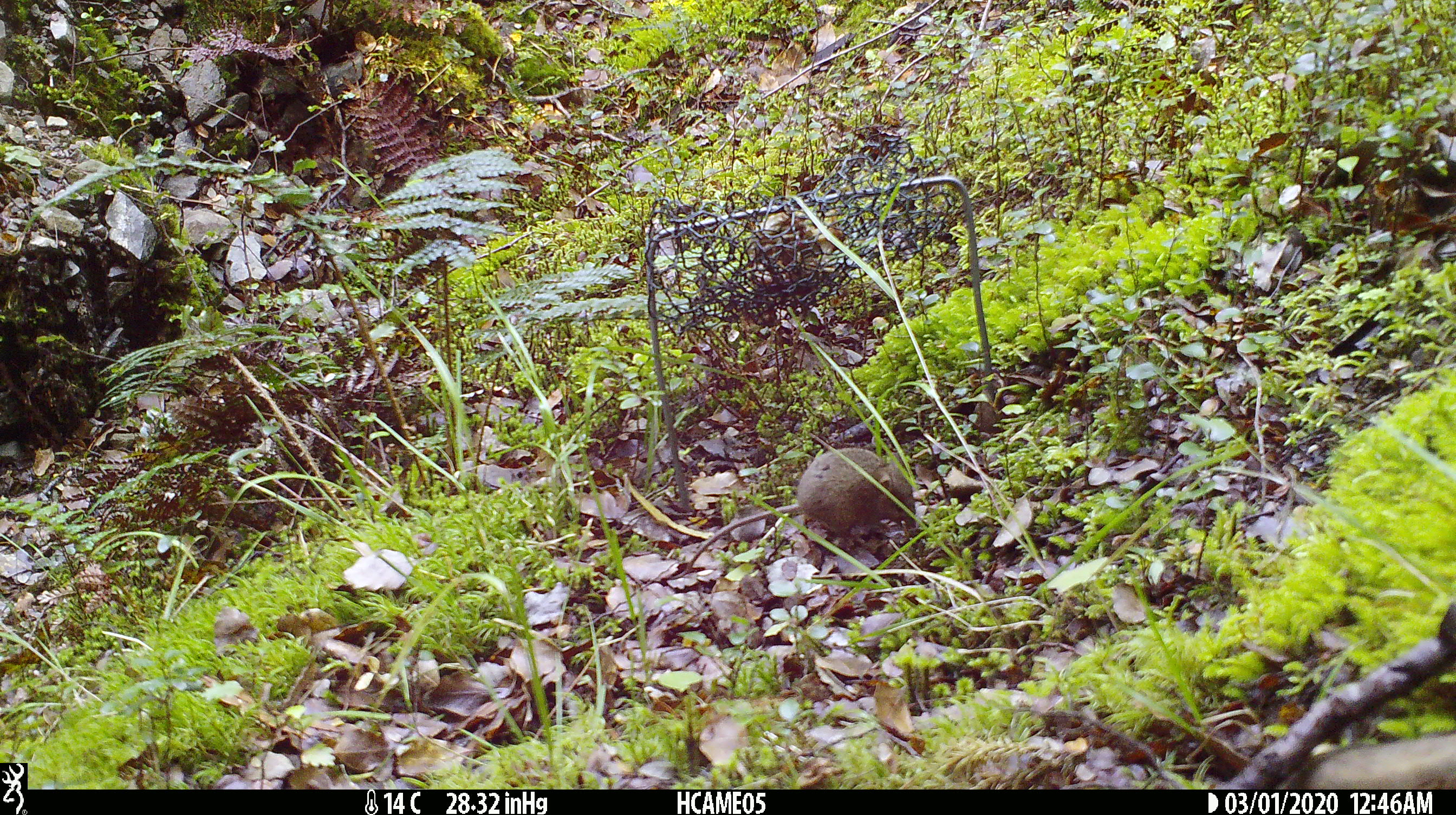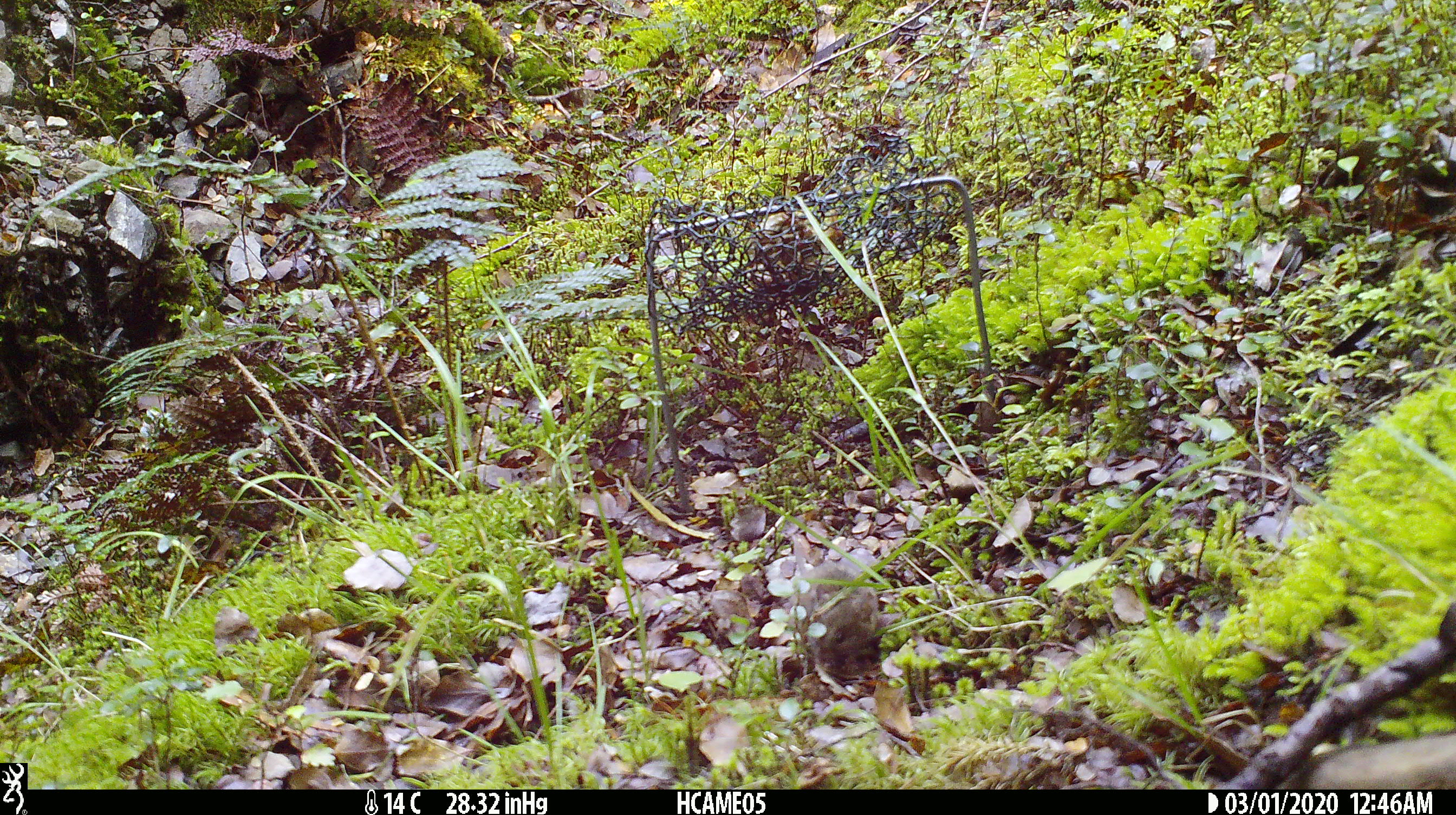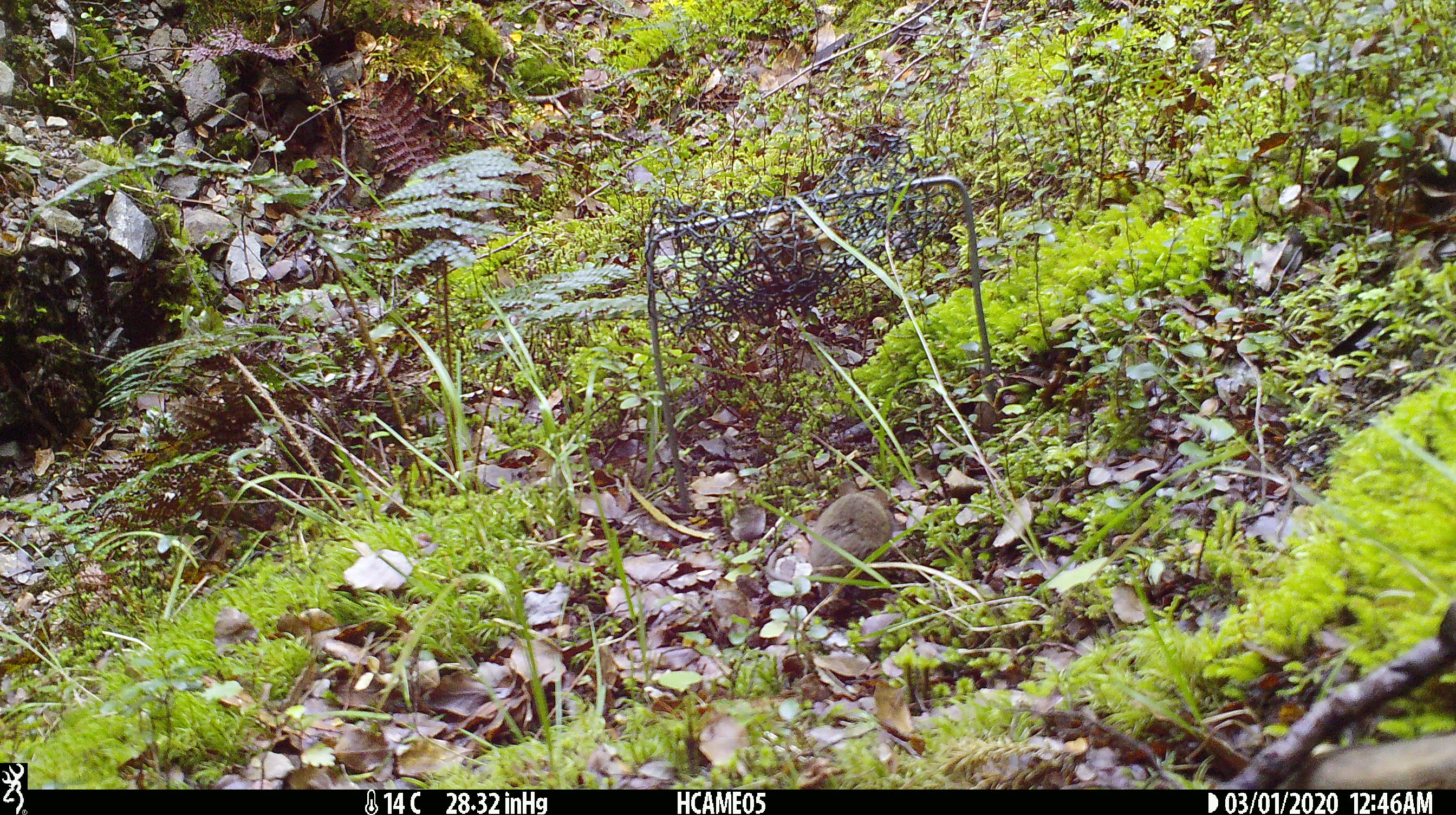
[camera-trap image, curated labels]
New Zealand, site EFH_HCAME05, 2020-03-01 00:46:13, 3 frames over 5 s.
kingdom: Animalia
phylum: Chordata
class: Mammalia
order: Rodentia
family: Muridae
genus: Mus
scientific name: Mus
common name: mouse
Mouse (Mus).